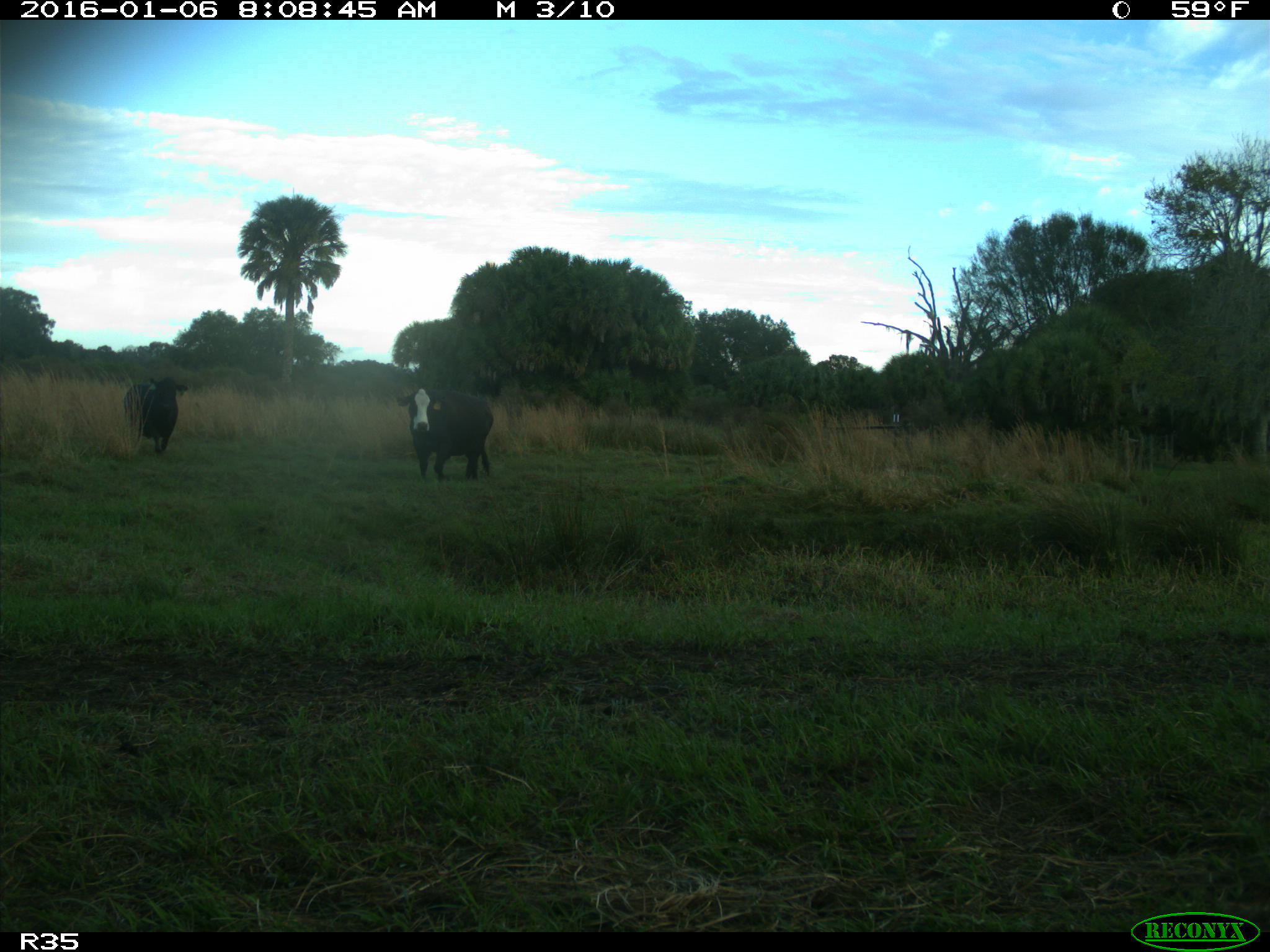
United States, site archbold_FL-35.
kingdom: Animalia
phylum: Chordata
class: Mammalia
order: Artiodactyla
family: Bovidae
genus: Bos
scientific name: Bos taurus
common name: domestic cow